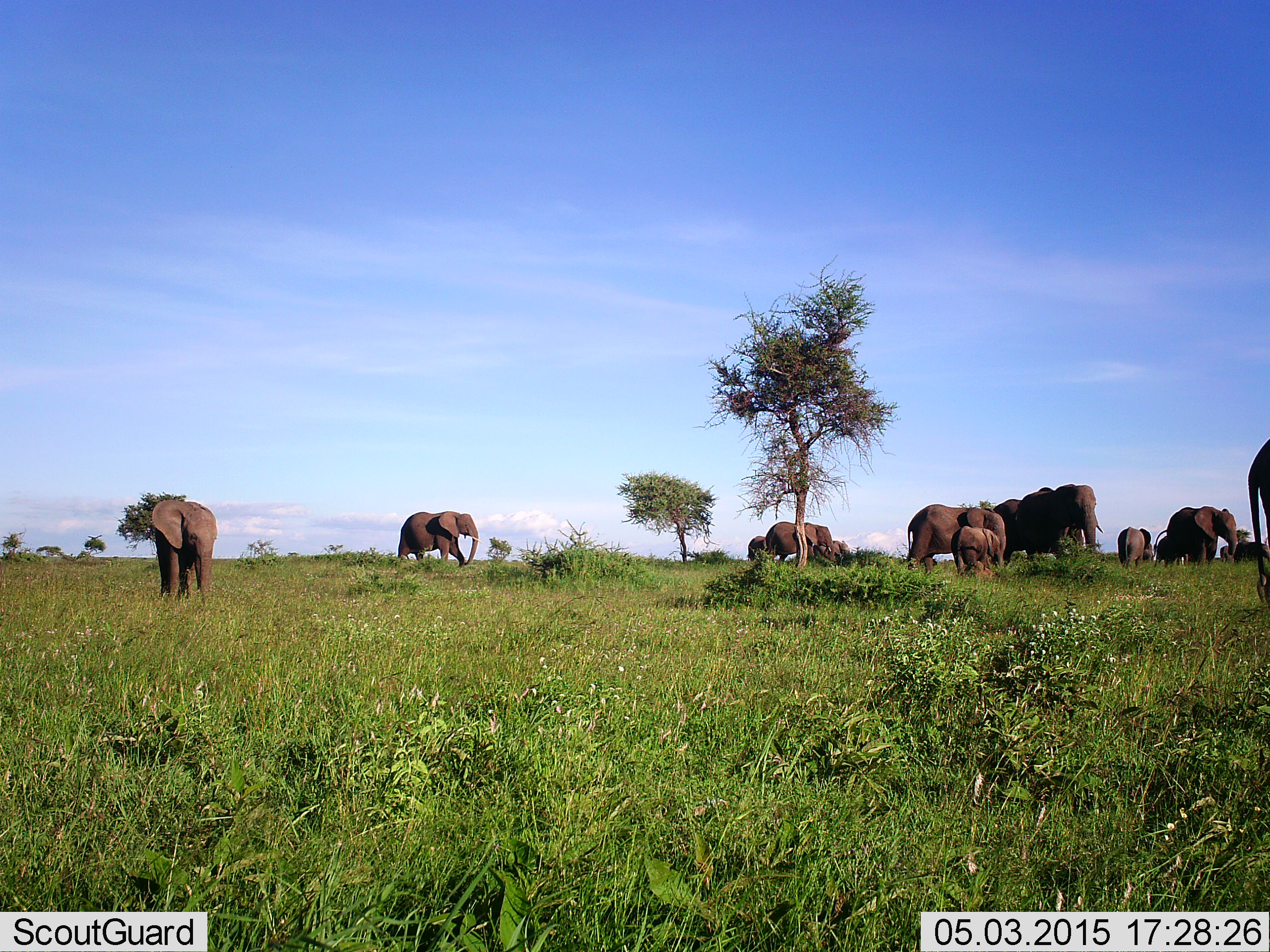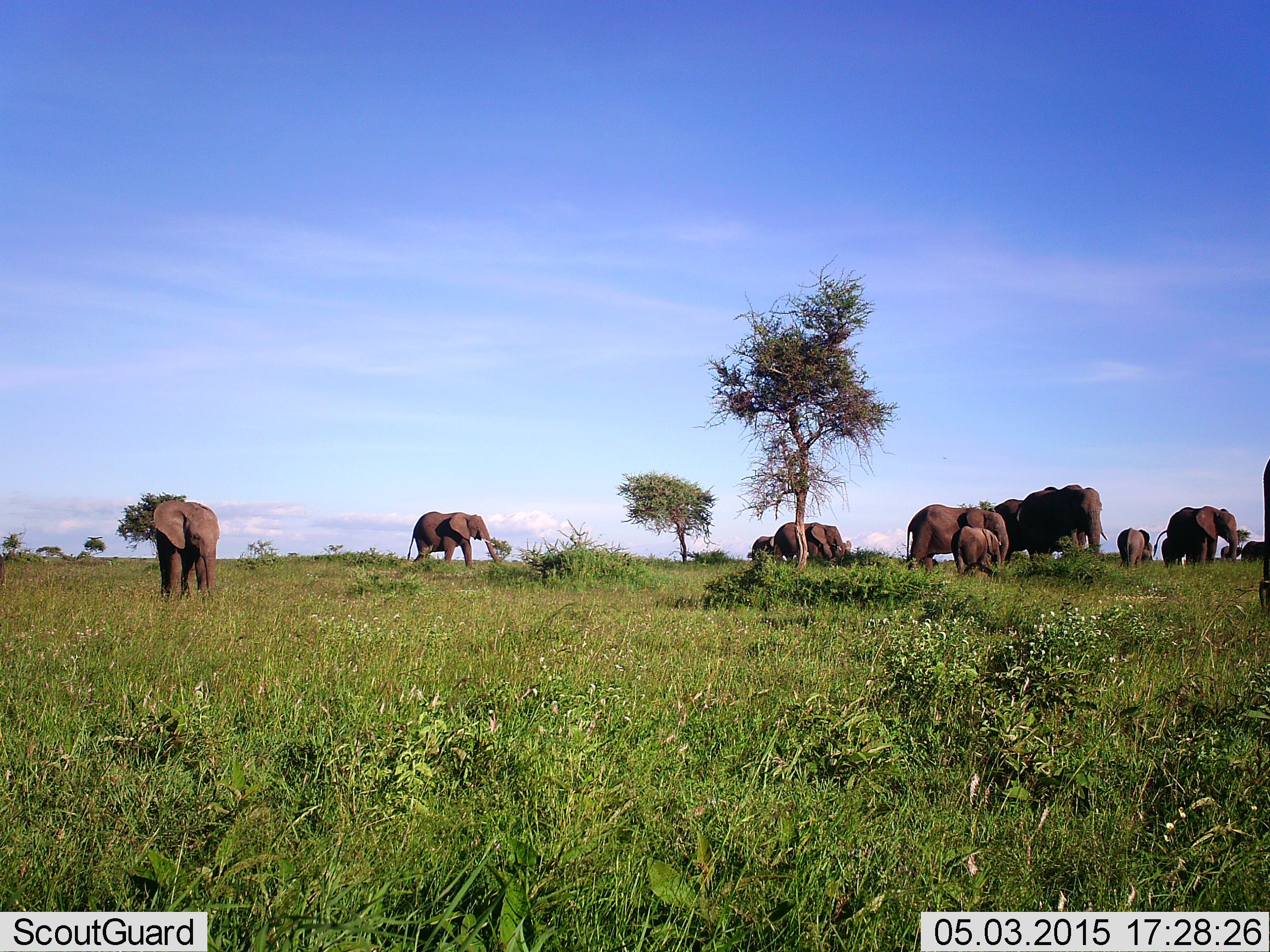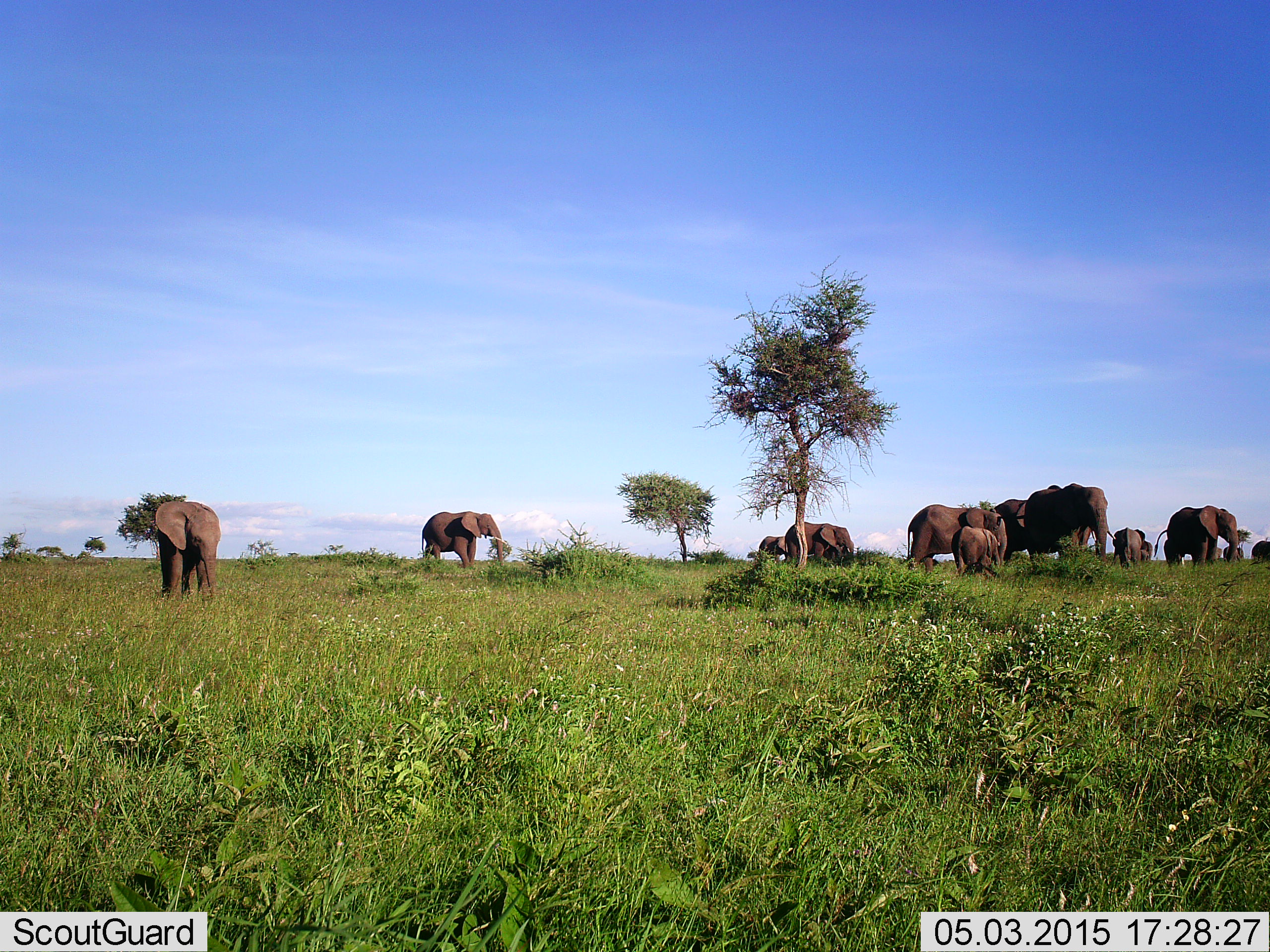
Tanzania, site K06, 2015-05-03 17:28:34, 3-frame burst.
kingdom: Animalia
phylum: Chordata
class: Mammalia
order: Proboscidea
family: Elephantidae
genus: Loxodonta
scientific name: Loxodonta africana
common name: african bush elephant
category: elephant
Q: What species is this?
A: Elephant (african bush elephant) (Loxodonta africana).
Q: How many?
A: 11-50.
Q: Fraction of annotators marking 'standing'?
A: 60%.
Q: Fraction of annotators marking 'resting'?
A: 0%.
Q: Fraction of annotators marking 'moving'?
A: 70%.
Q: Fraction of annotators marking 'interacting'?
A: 0%.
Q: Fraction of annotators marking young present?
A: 70%.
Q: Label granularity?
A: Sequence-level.